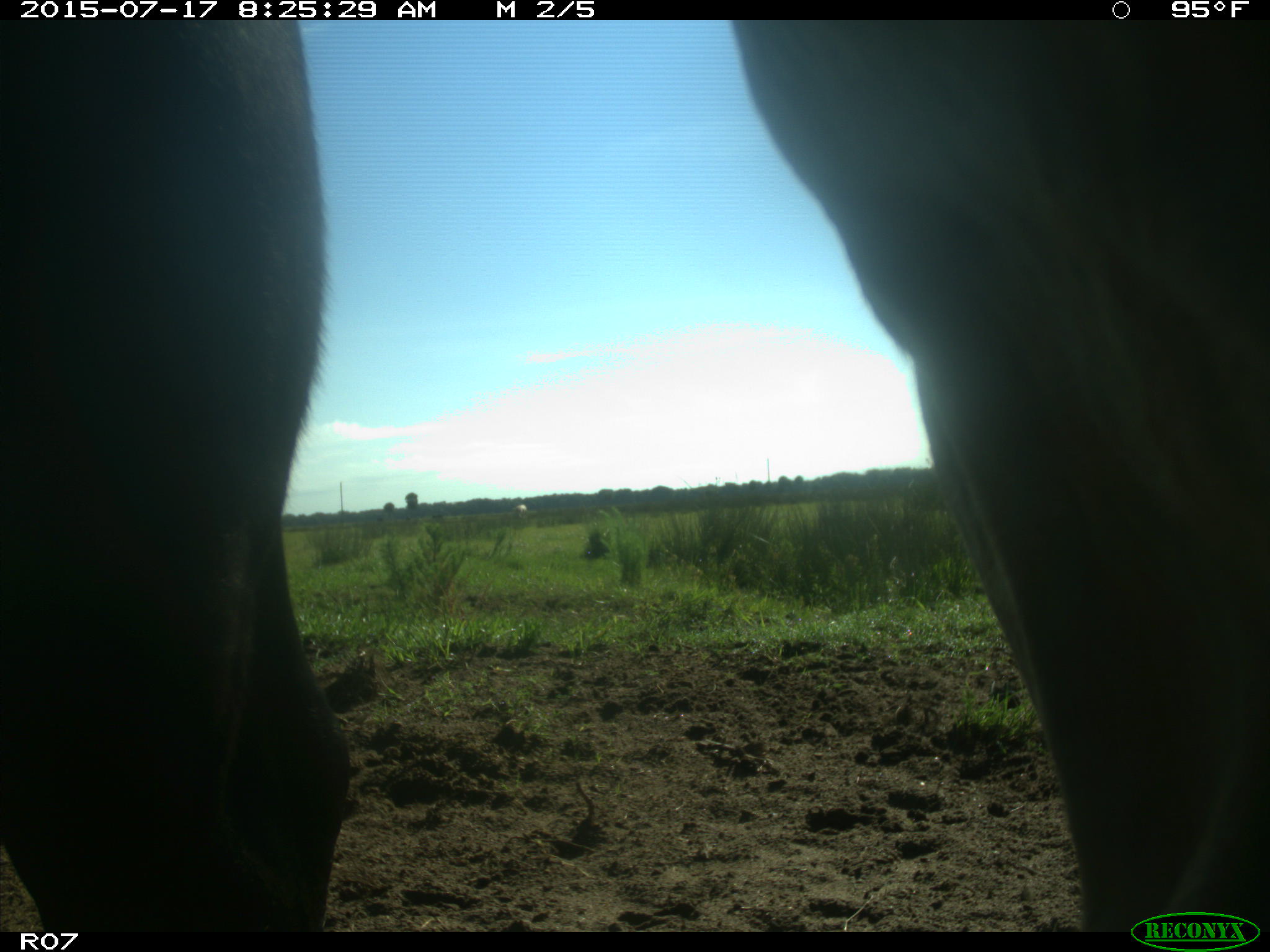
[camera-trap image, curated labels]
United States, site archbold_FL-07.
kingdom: Animalia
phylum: Chordata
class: Mammalia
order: Artiodactyla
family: Bovidae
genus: Bos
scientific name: Bos taurus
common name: domestic cow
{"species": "Bos taurus (domestic cow)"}